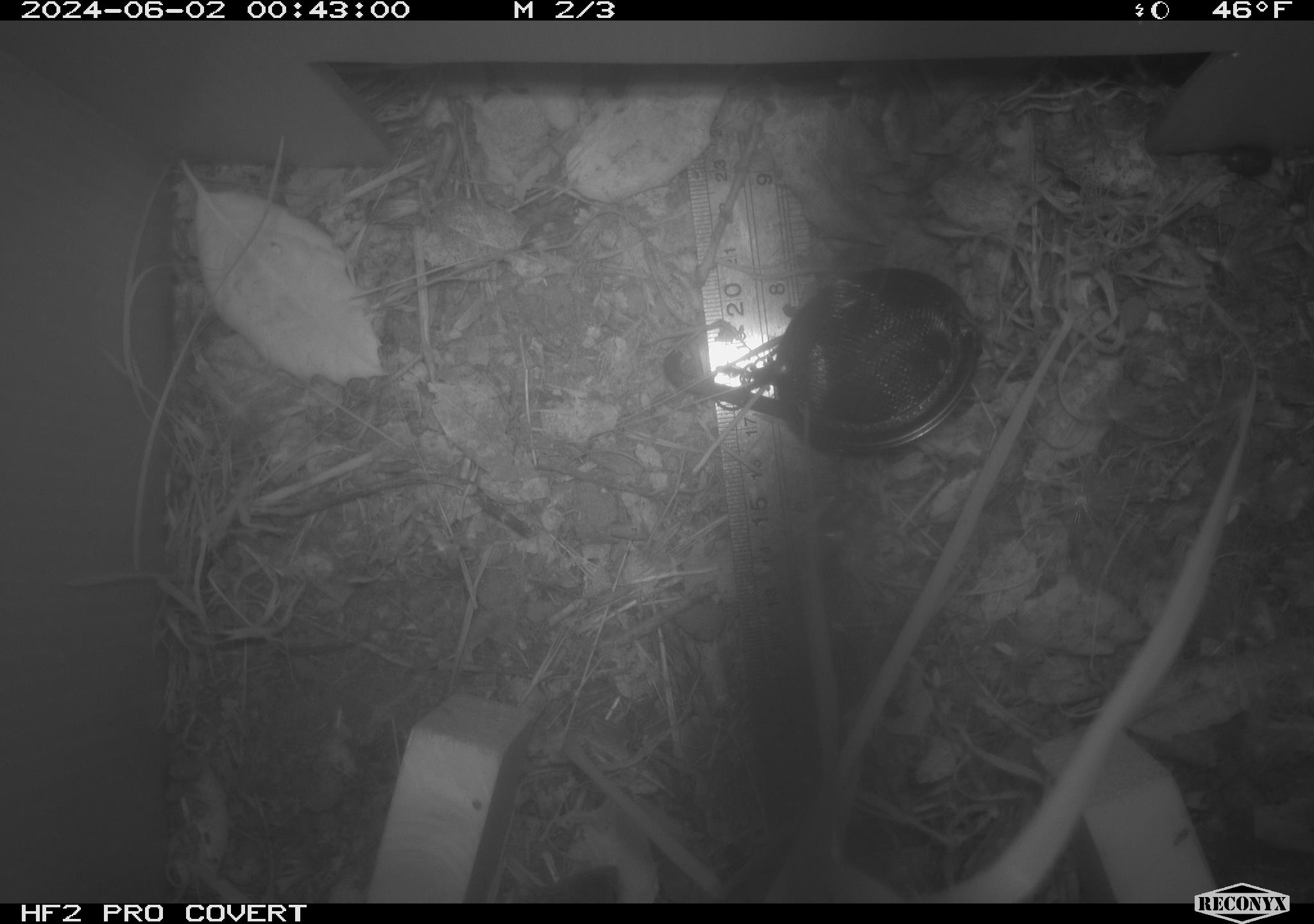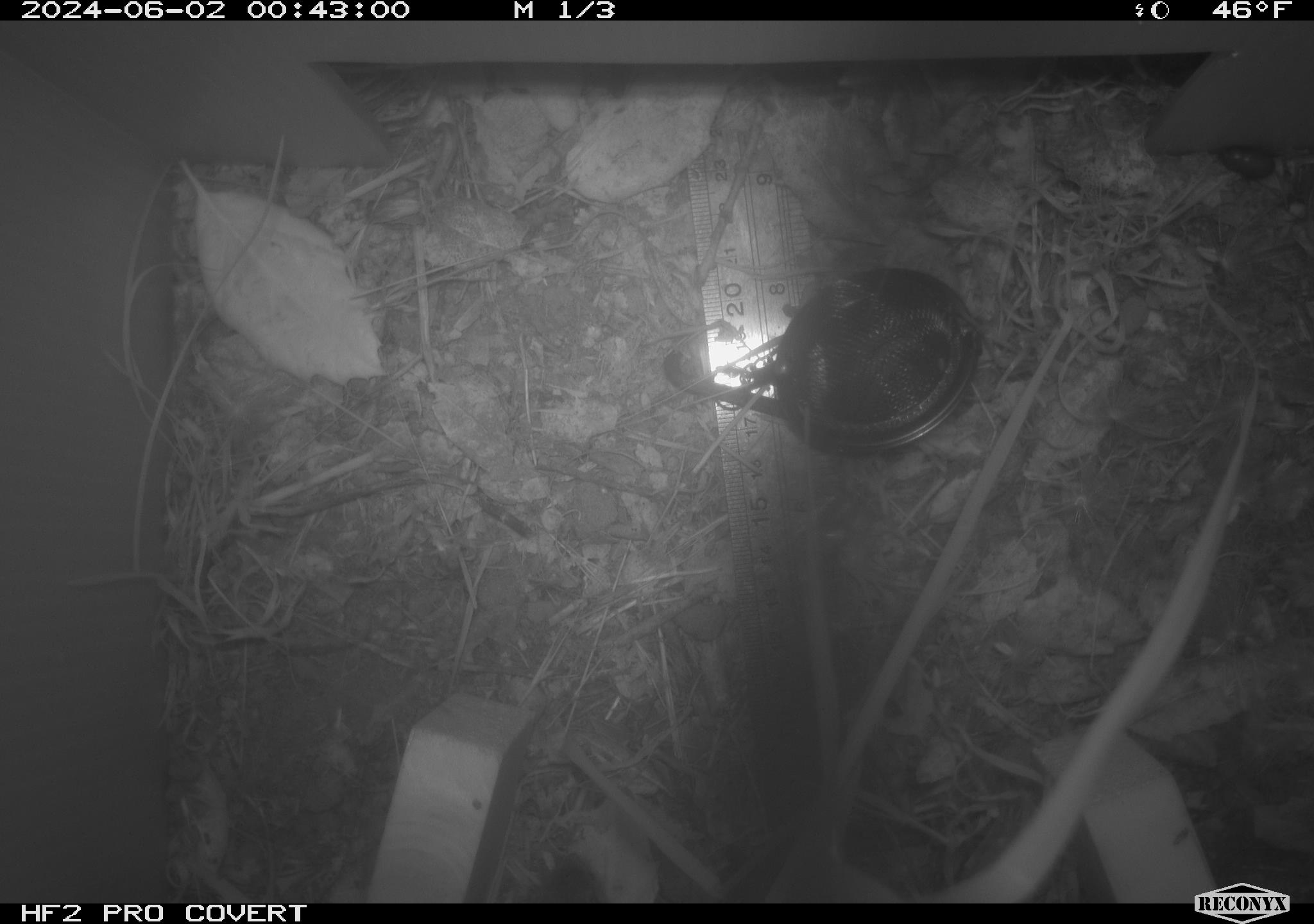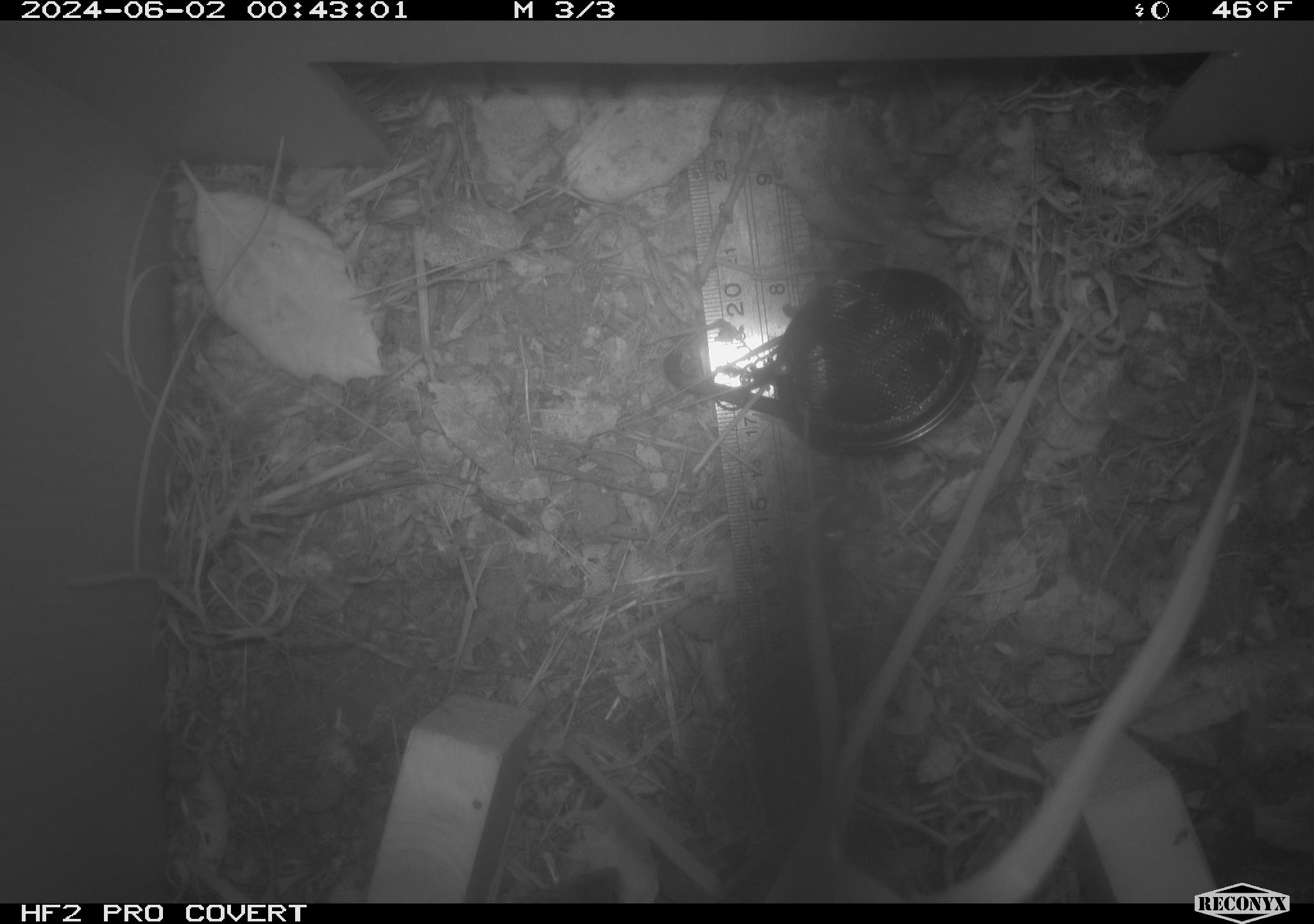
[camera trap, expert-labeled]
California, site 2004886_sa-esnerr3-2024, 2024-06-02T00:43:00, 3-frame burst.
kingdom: Animalia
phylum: Chordata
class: Mammalia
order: Rodentia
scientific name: Rodentia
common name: rodent